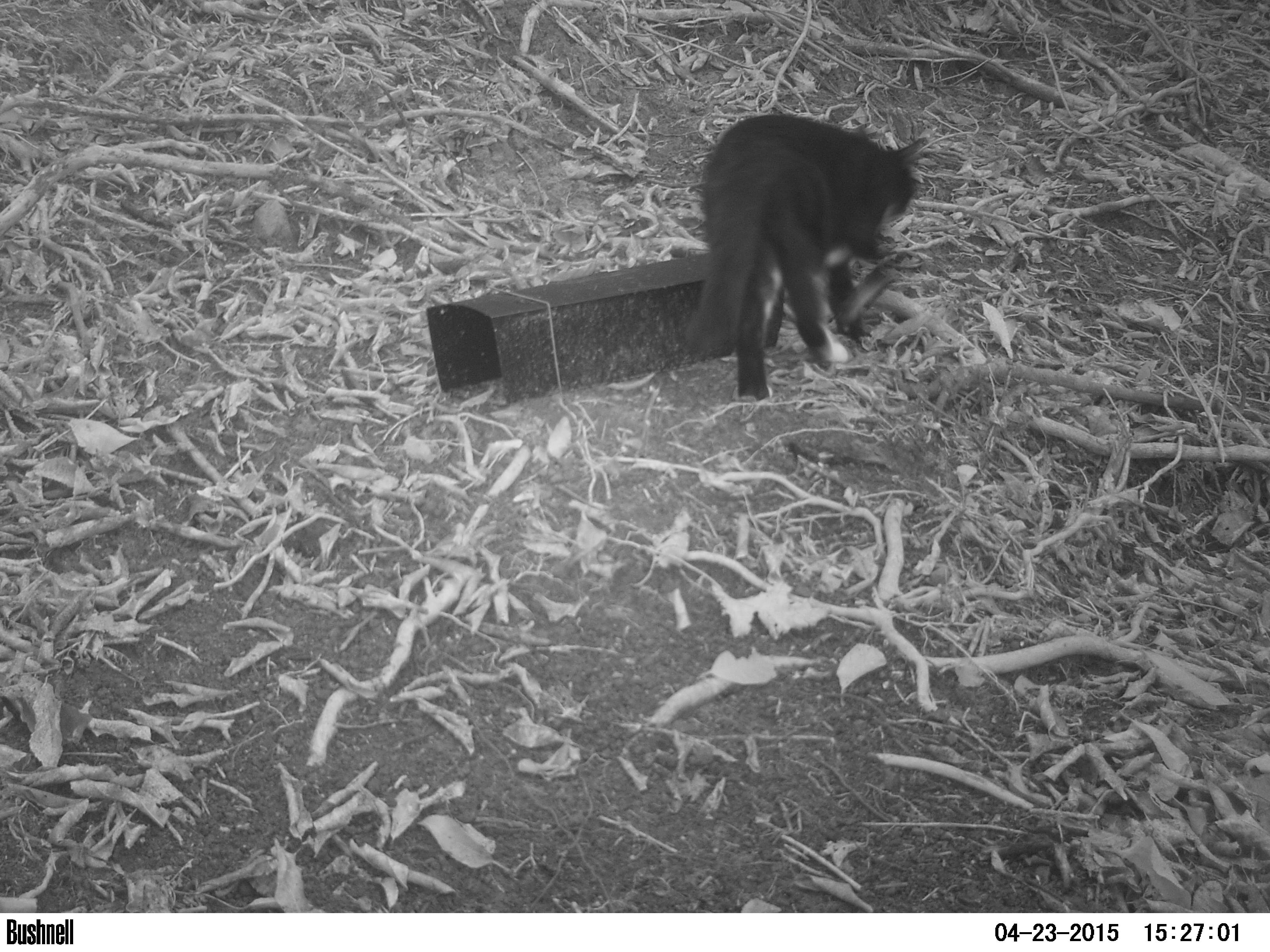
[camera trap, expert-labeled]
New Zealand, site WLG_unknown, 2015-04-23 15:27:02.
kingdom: Animalia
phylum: Chordata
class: Mammalia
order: Carnivora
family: Felidae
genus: Felis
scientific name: Felis catus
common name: domestic cat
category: cat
Cat (domestic cat) (Felis catus).